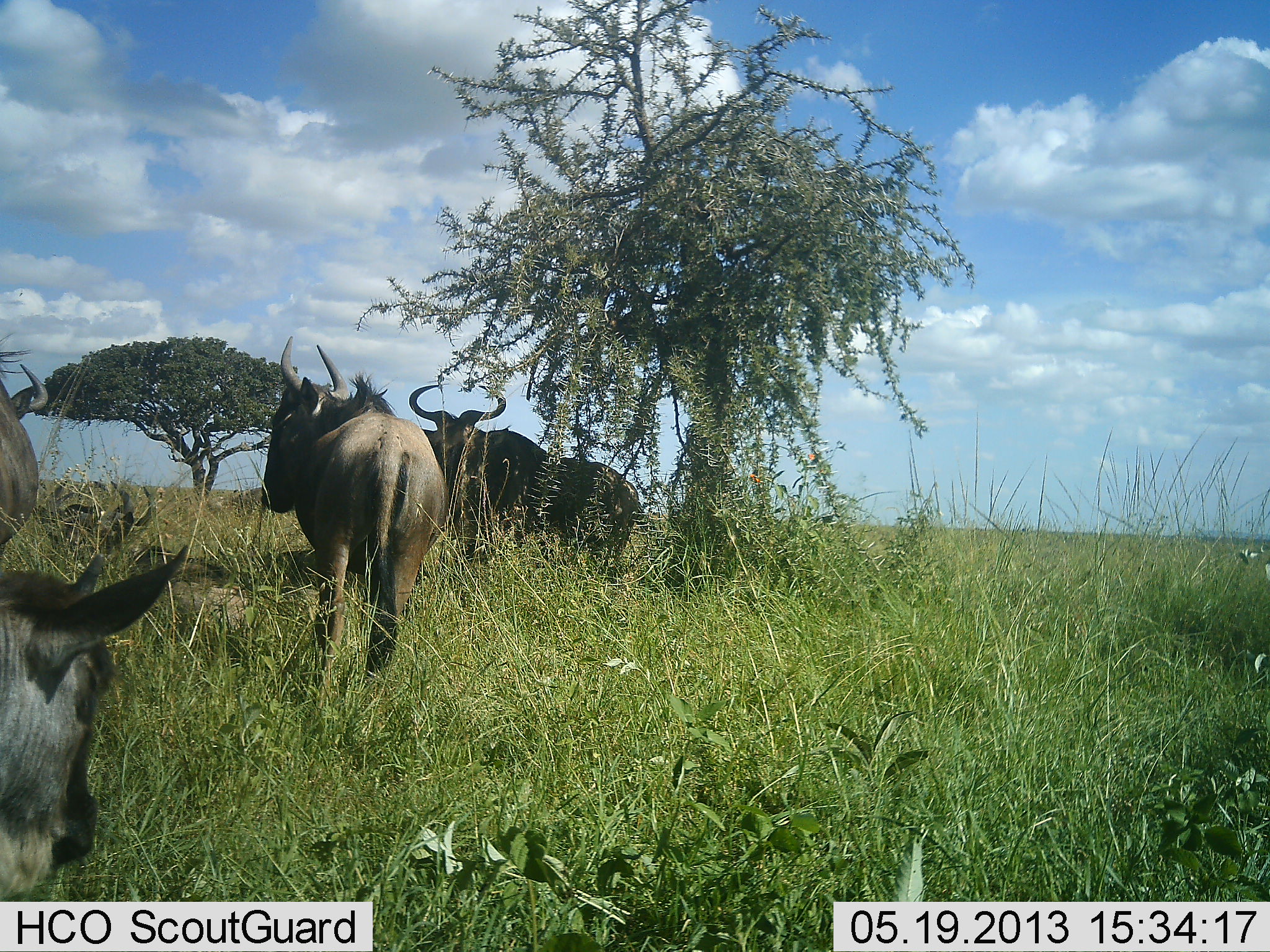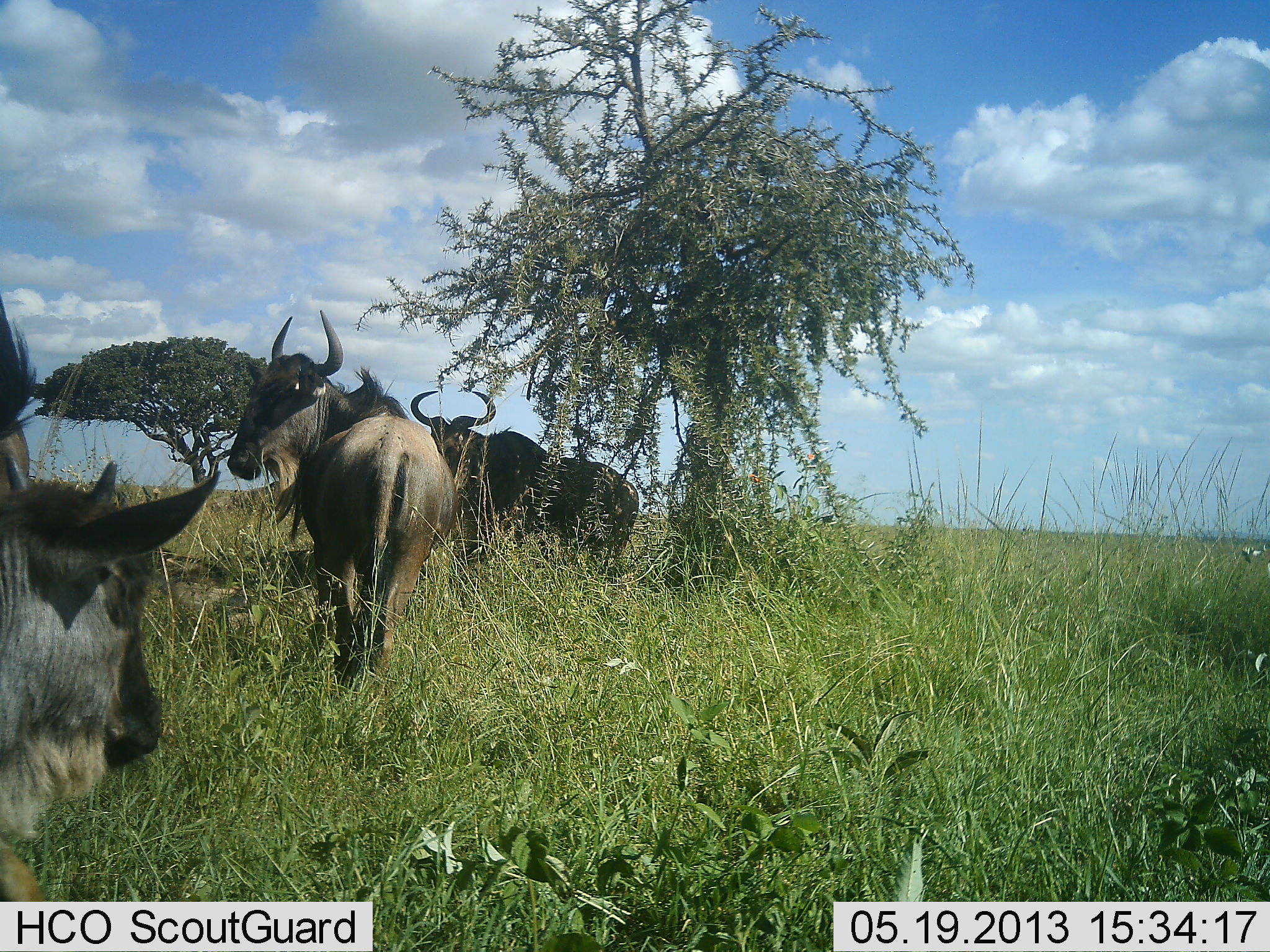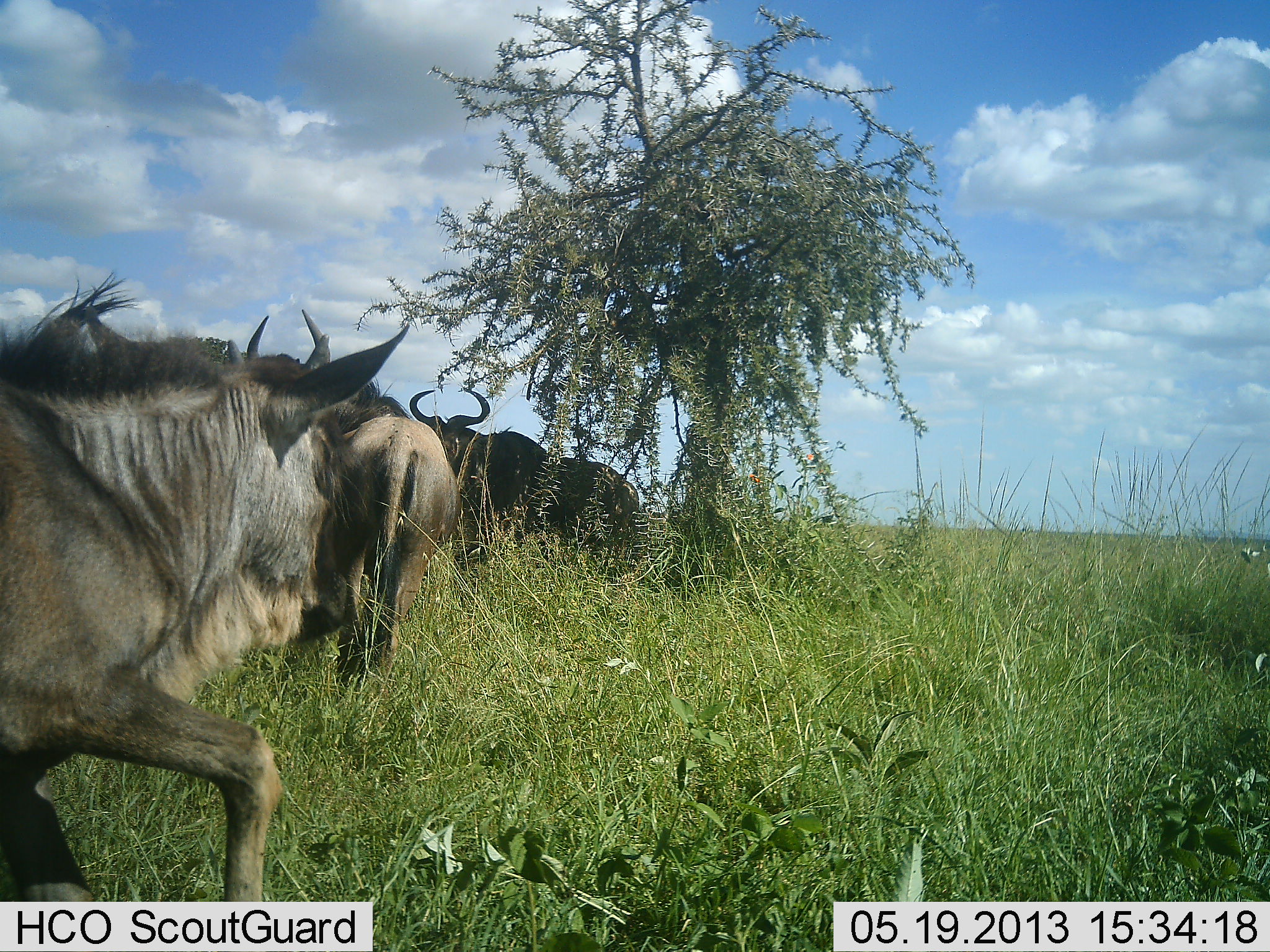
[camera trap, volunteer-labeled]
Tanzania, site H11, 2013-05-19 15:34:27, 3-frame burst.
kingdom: Animalia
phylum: Chordata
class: Mammalia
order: Artiodactyla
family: Bovidae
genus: Connochaetes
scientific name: Connochaetes taurinus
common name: blue wildebeest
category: wildebeest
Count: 4.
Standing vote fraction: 90%.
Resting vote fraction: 10%.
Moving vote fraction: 100%.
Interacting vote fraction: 0%.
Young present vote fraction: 20%.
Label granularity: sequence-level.